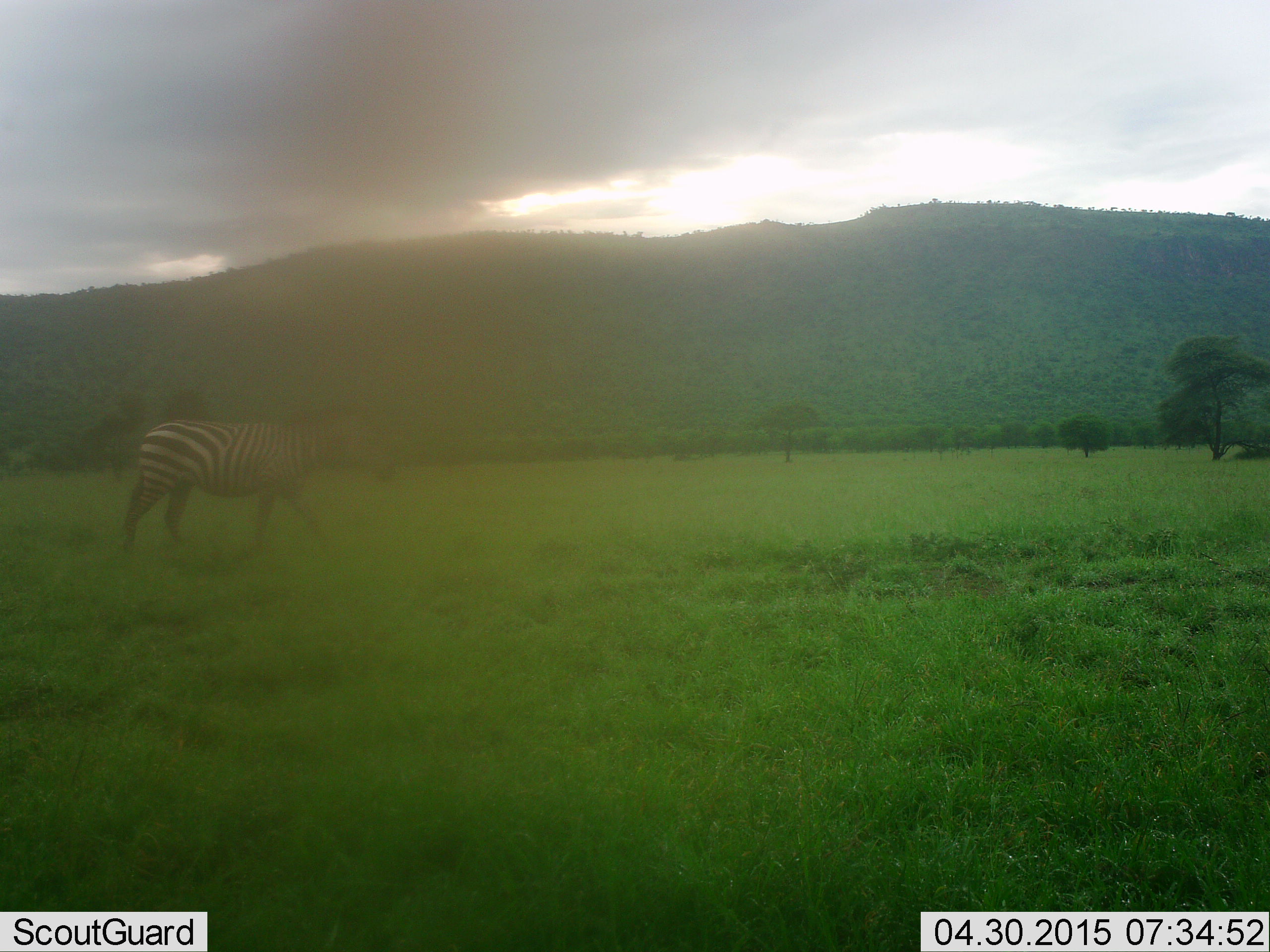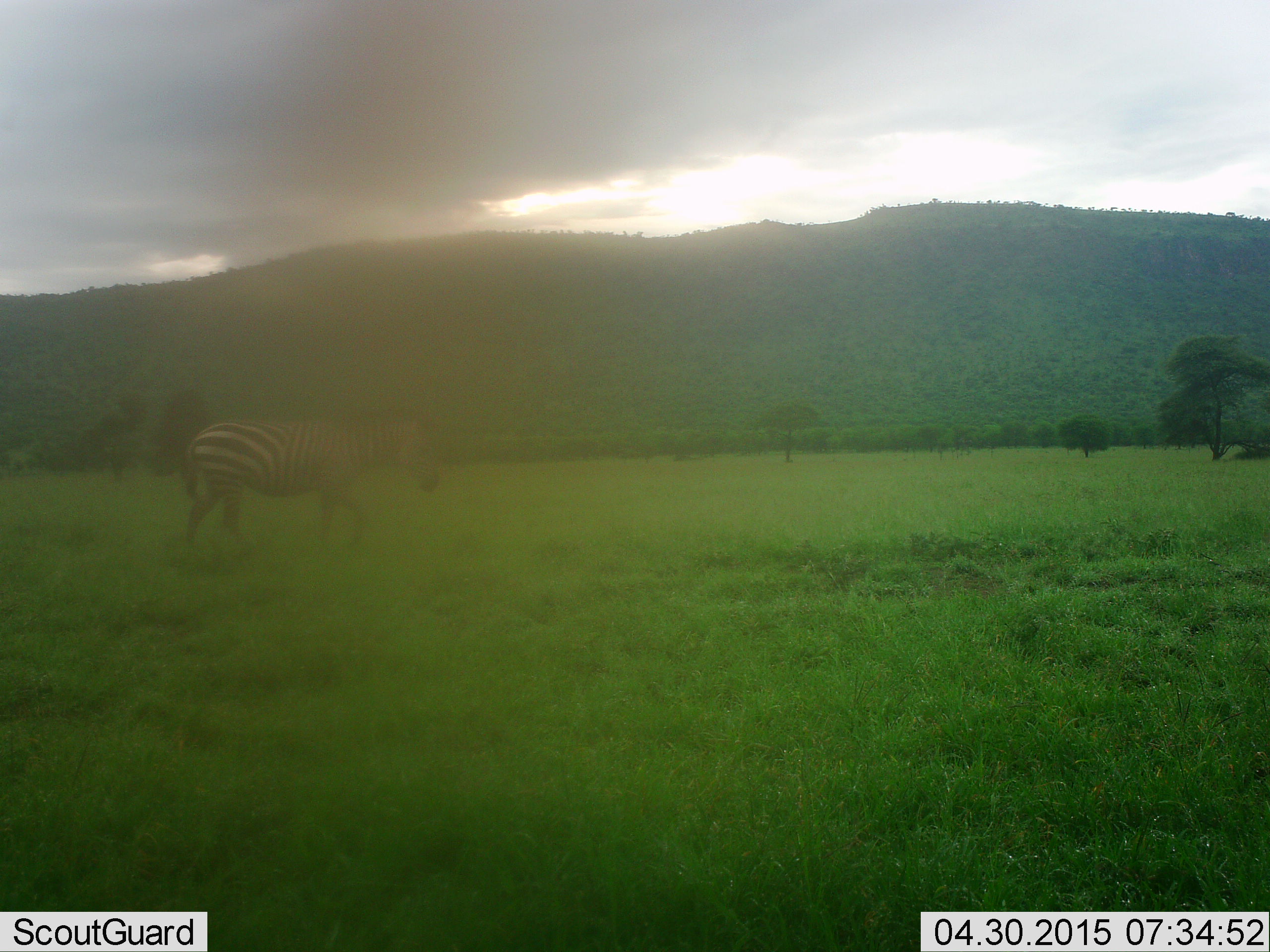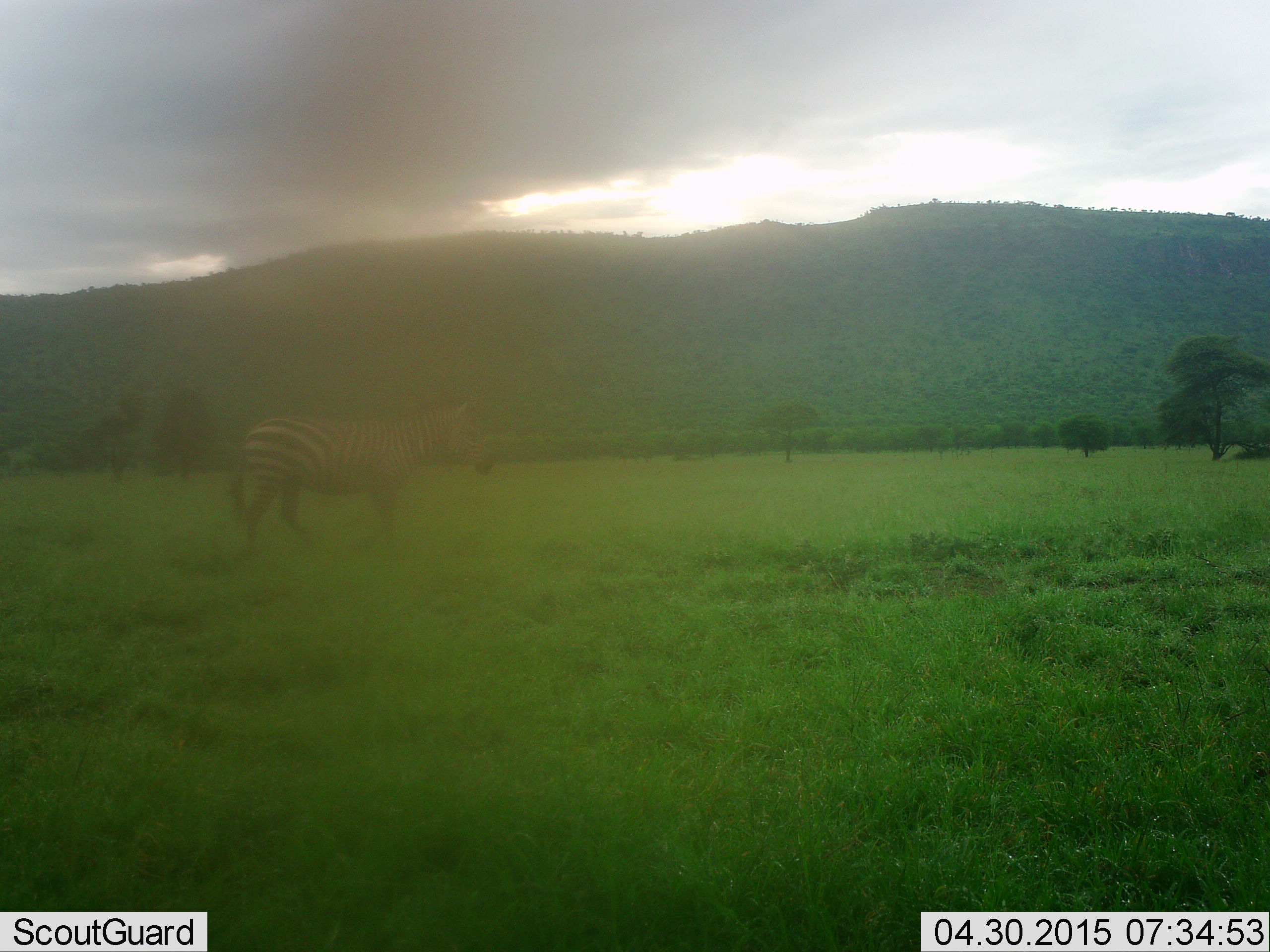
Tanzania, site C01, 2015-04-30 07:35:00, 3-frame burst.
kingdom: Animalia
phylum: Chordata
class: Mammalia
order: Perissodactyla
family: Equidae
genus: Equus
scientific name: Equus quagga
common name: plains zebra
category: zebra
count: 1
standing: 10%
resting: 0%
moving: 90%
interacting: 0%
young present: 0%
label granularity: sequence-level